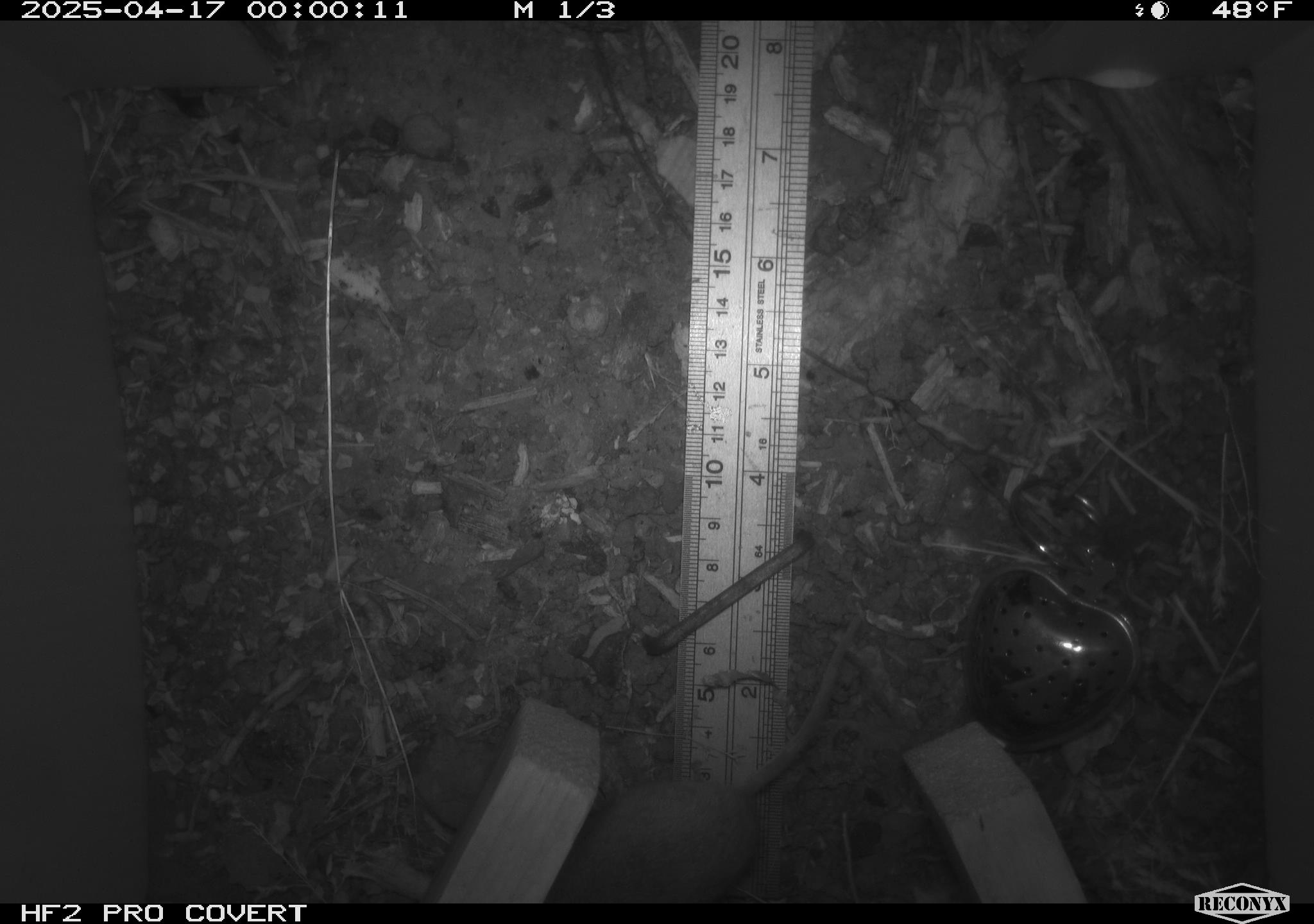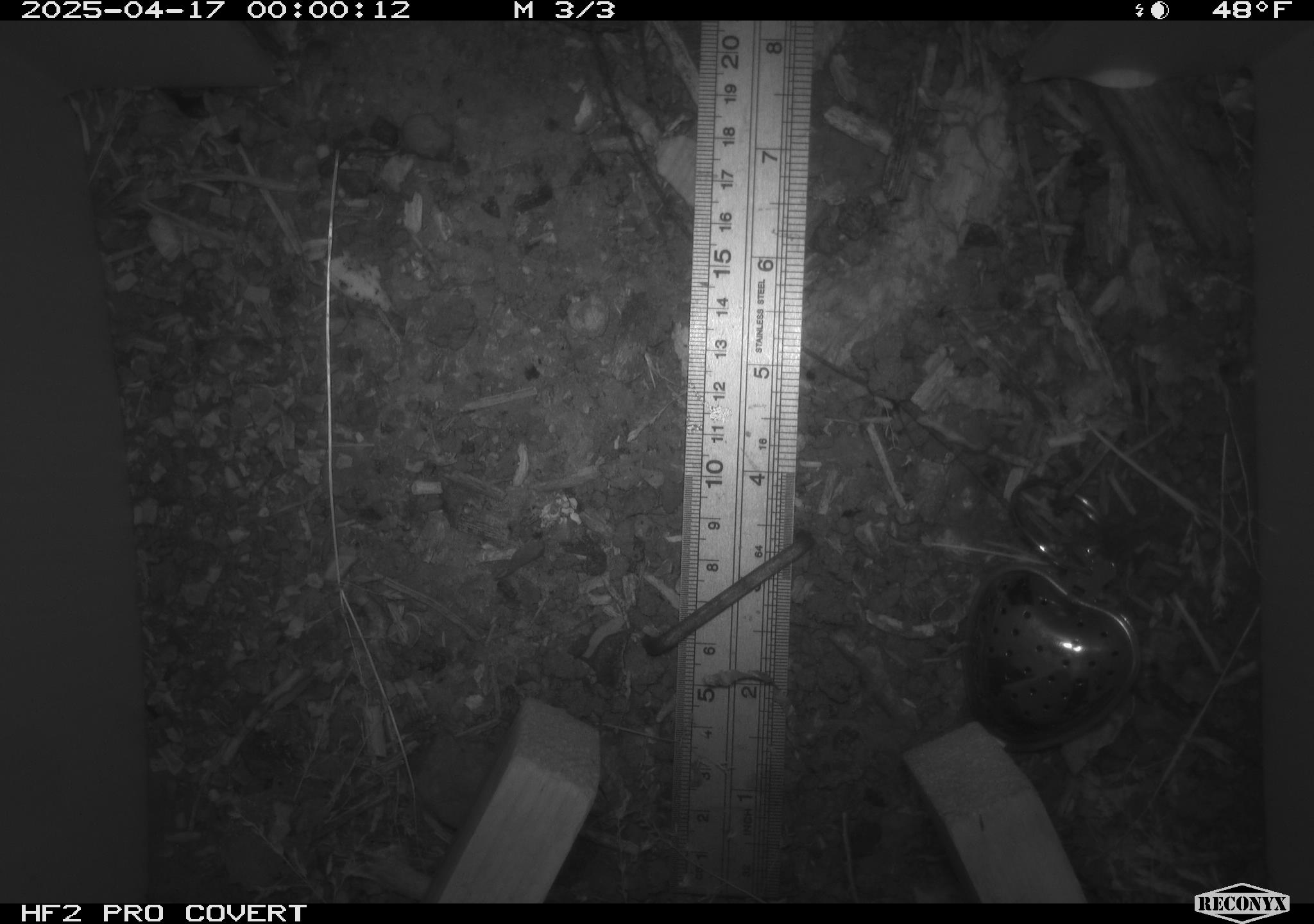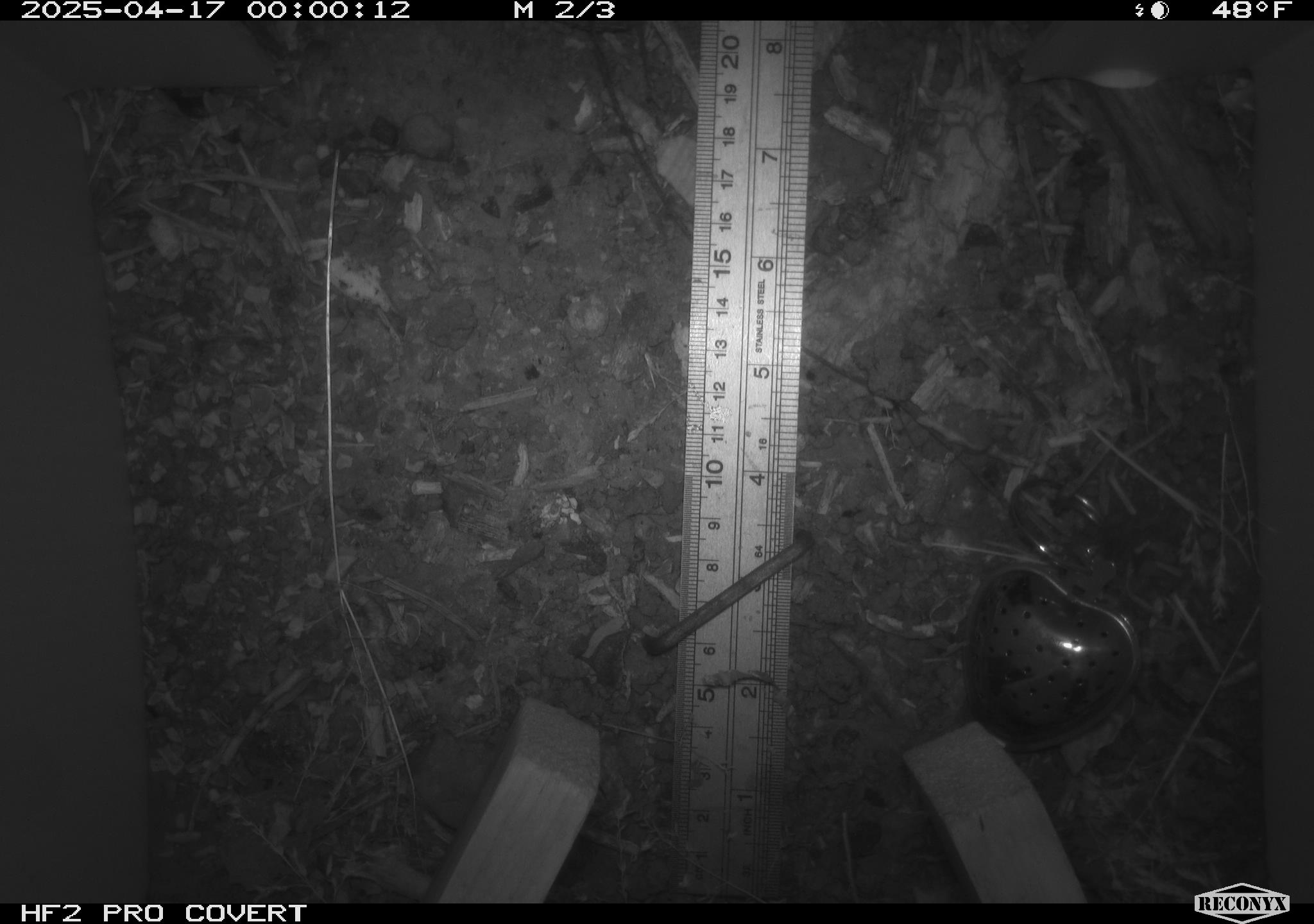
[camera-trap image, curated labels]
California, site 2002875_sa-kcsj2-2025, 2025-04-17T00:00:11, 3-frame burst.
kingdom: Animalia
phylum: Chordata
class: Mammalia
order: Rodentia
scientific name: Rodentia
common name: rodent